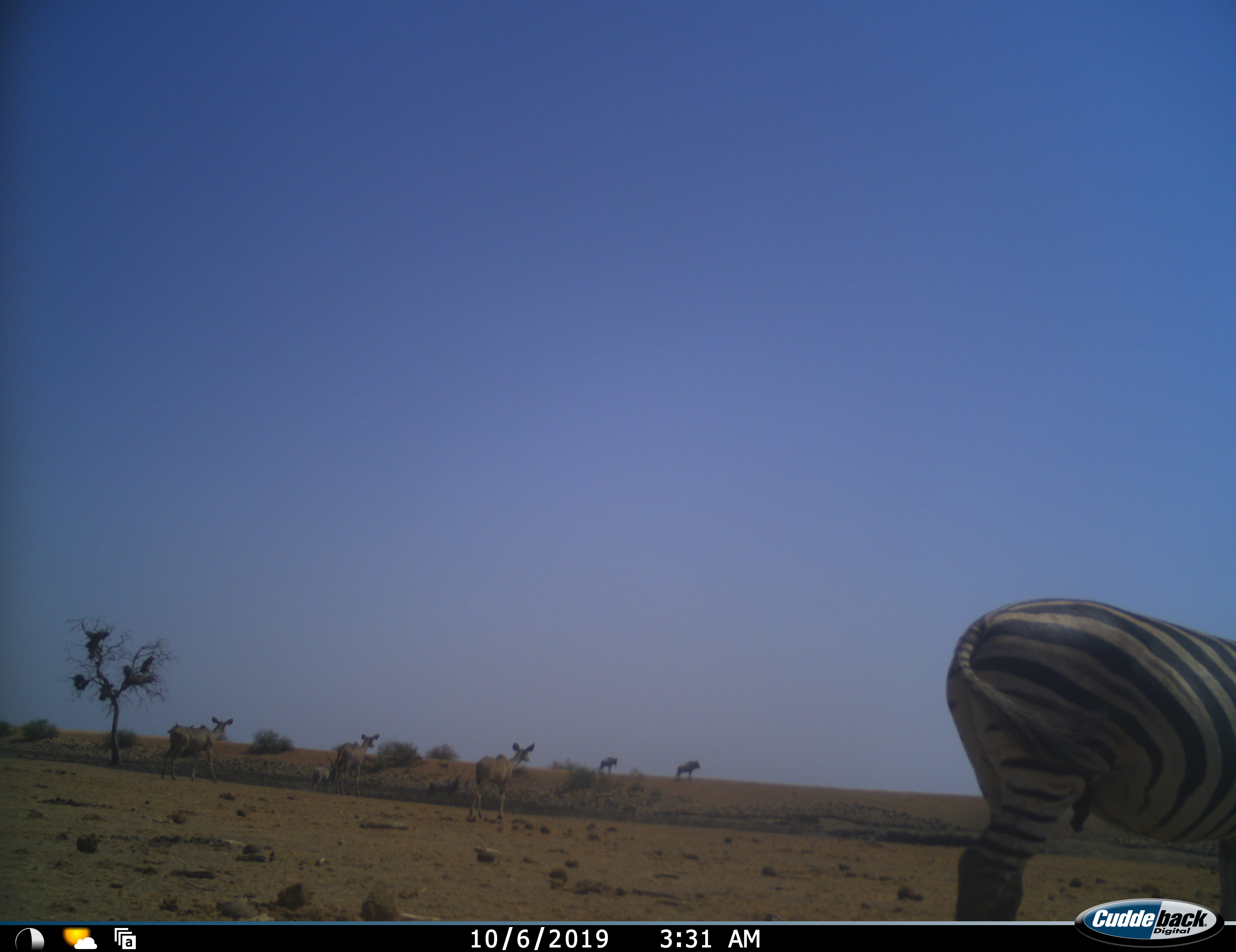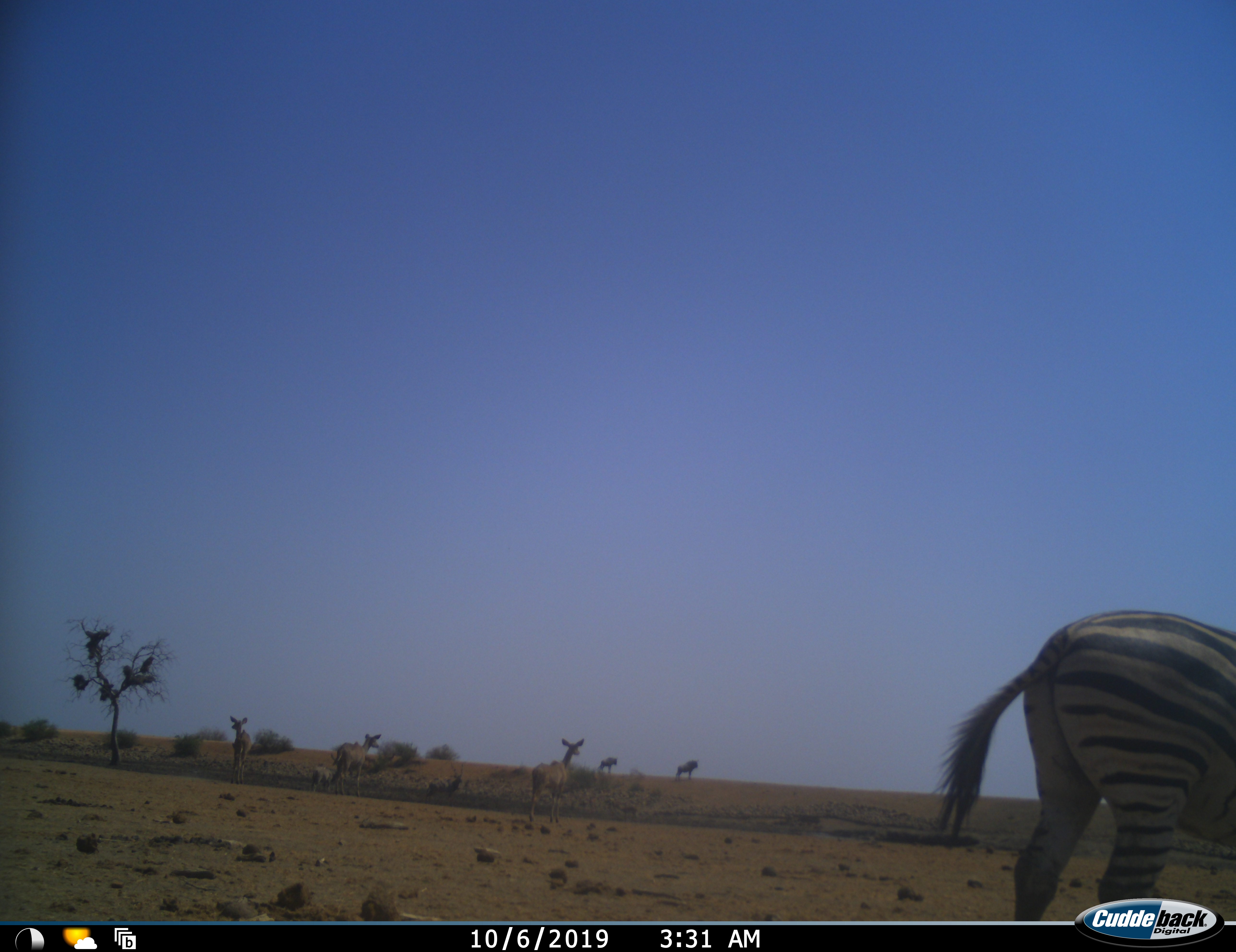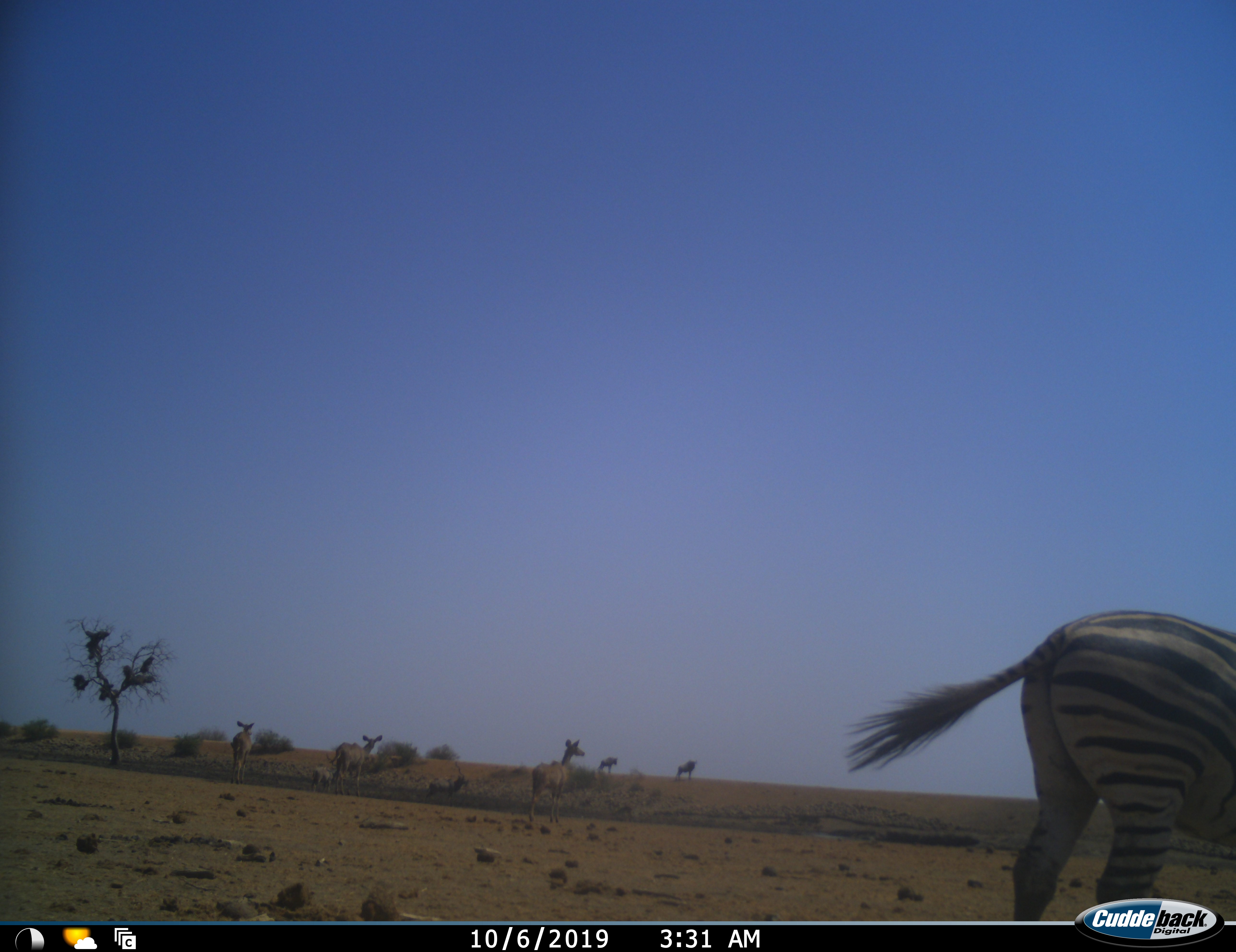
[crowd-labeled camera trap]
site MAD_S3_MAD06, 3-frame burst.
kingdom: Animalia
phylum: Chordata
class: Mammalia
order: Artiodactyla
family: Bovidae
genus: Tragelaphus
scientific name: Tragelaphus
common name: kudu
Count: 5.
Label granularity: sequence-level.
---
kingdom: Animalia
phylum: Chordata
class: Mammalia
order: Artiodactyla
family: Bovidae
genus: Connochaetes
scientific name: Connochaetes taurinus taurinus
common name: blue wildebeest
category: wildebeestblue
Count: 2.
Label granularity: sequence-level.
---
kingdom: Animalia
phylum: Chordata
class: Mammalia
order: Perissodactyla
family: Equidae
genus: Equus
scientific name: Equus quagga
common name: plains zebra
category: zebraplains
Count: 1.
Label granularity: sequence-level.